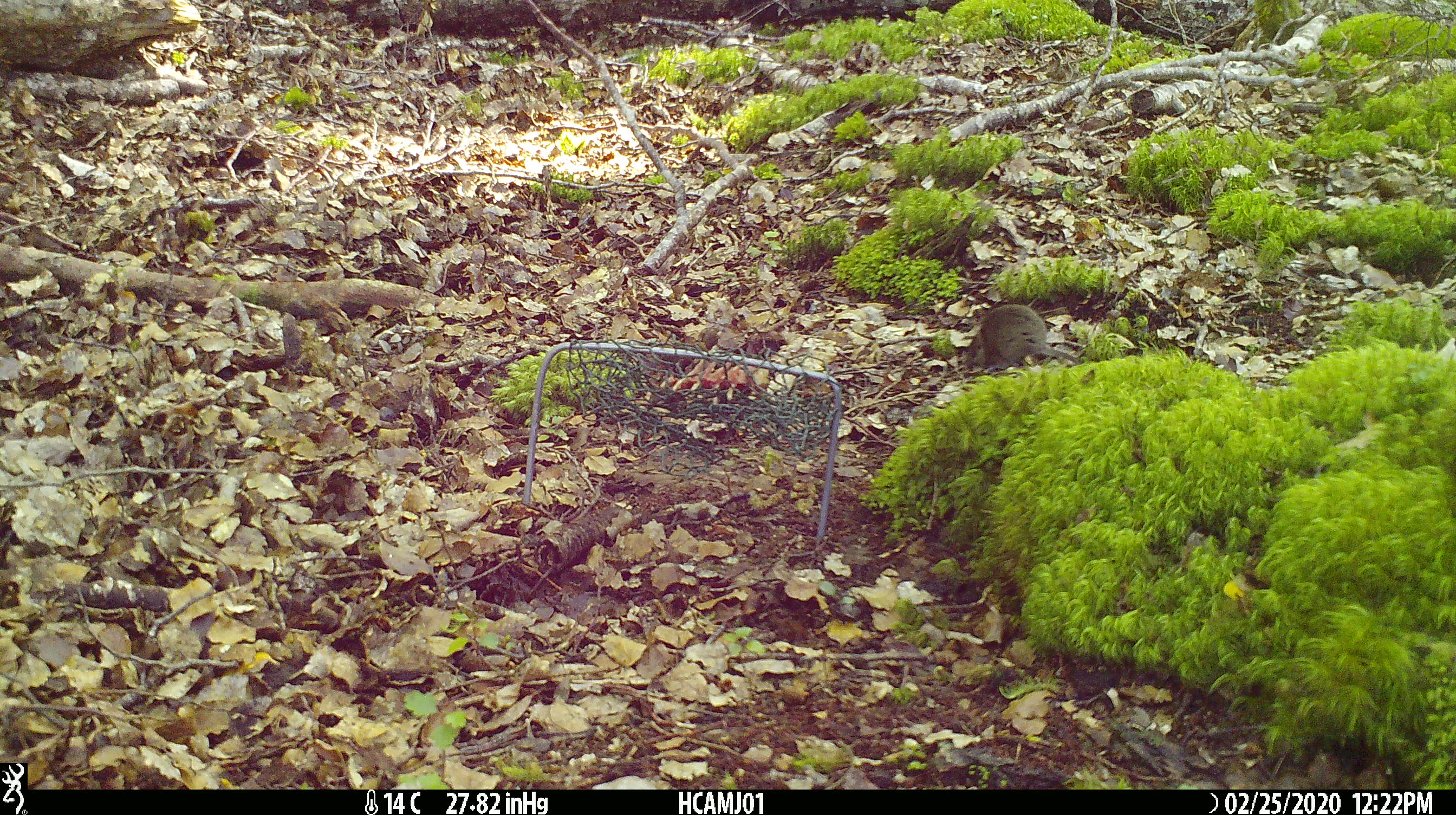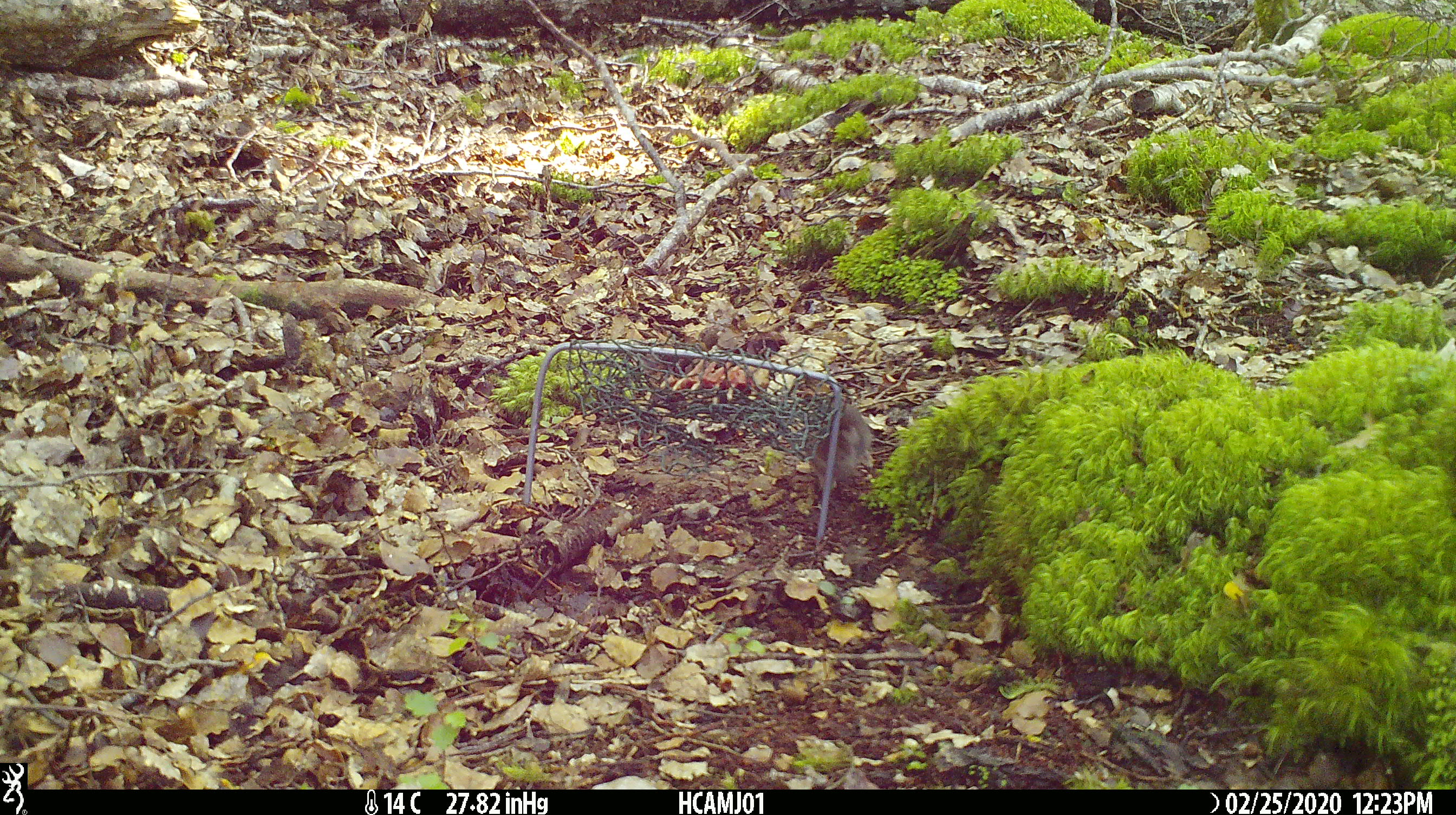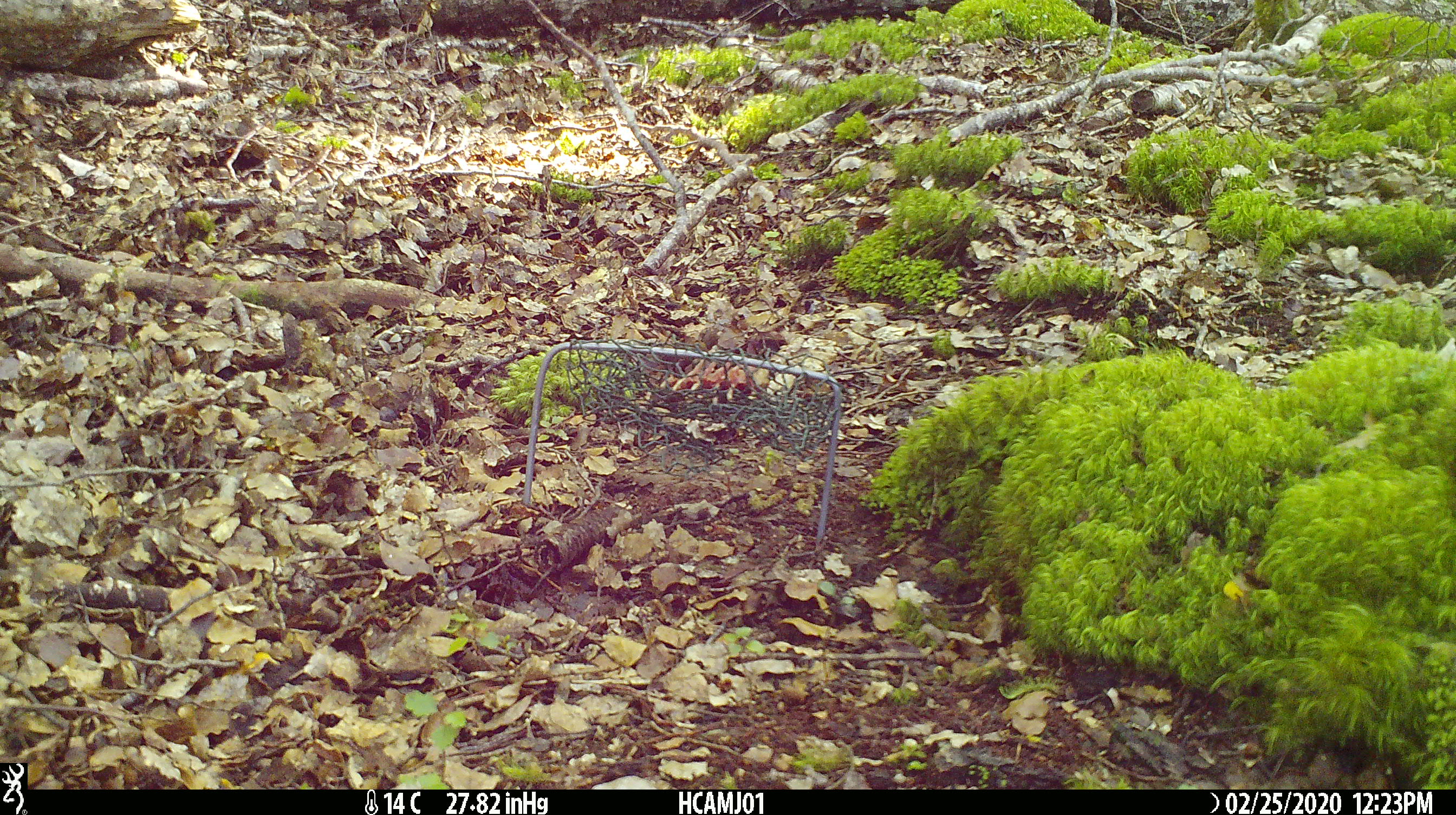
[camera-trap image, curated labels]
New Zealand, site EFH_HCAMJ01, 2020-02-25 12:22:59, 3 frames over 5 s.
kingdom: Animalia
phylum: Chordata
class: Mammalia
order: Rodentia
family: Muridae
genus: Mus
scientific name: Mus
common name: mouse